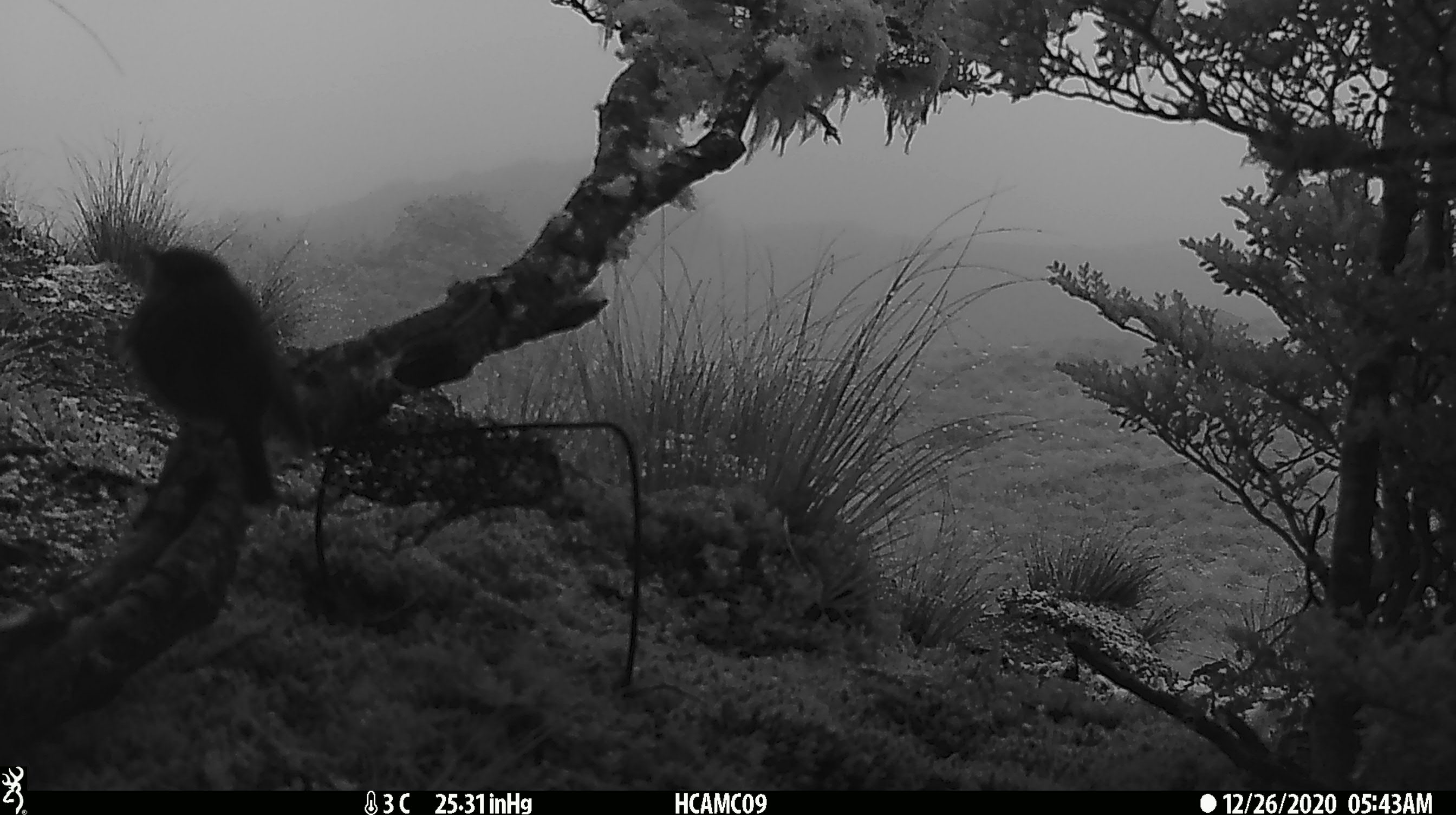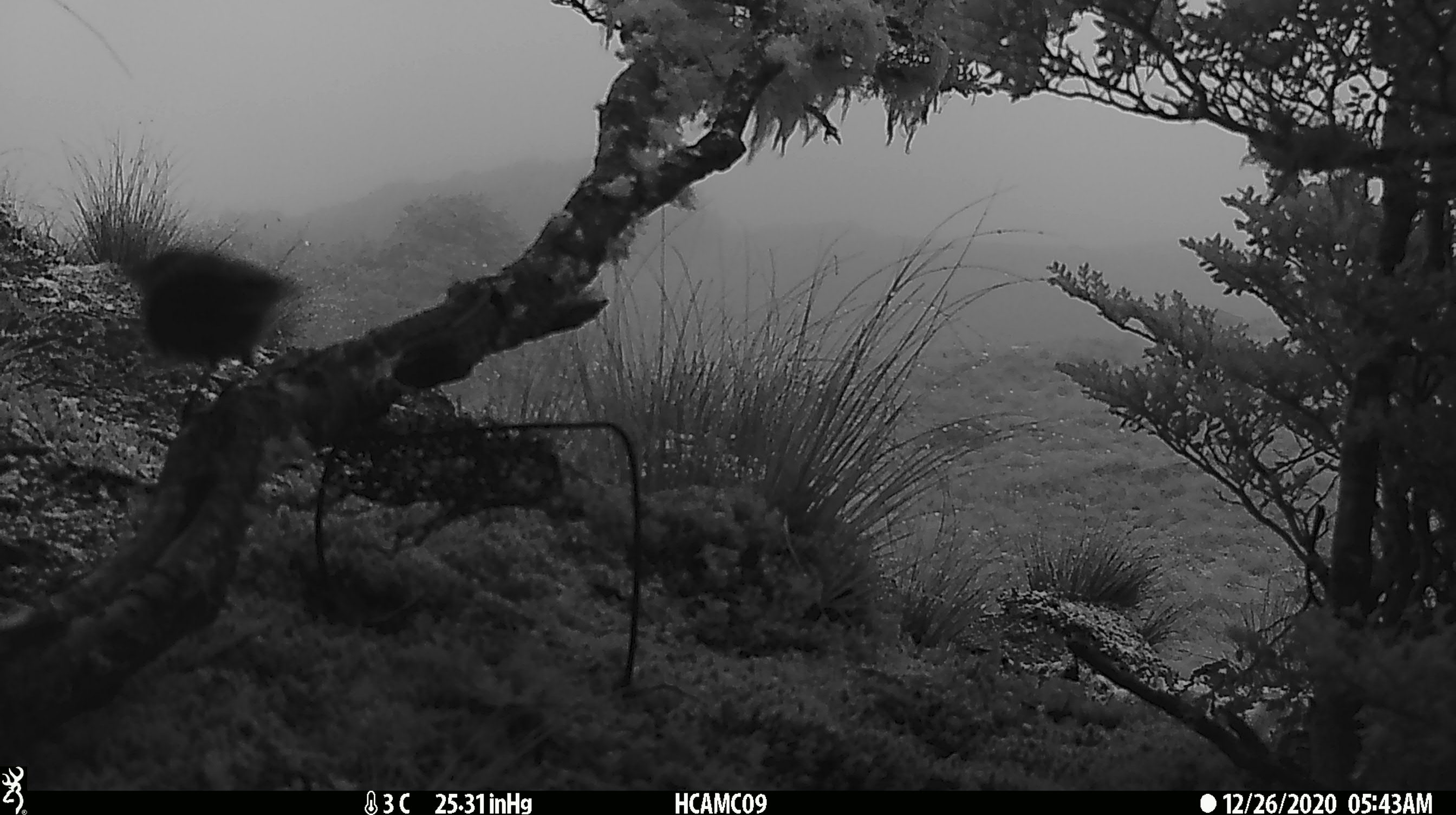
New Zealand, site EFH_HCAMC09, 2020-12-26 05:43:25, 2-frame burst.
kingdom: Animalia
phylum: Chordata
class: Aves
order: Passeriformes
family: Petroicidae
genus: Petroica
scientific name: Petroica australis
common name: new zealand robin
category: robin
Robin (new zealand robin) (Petroica australis).